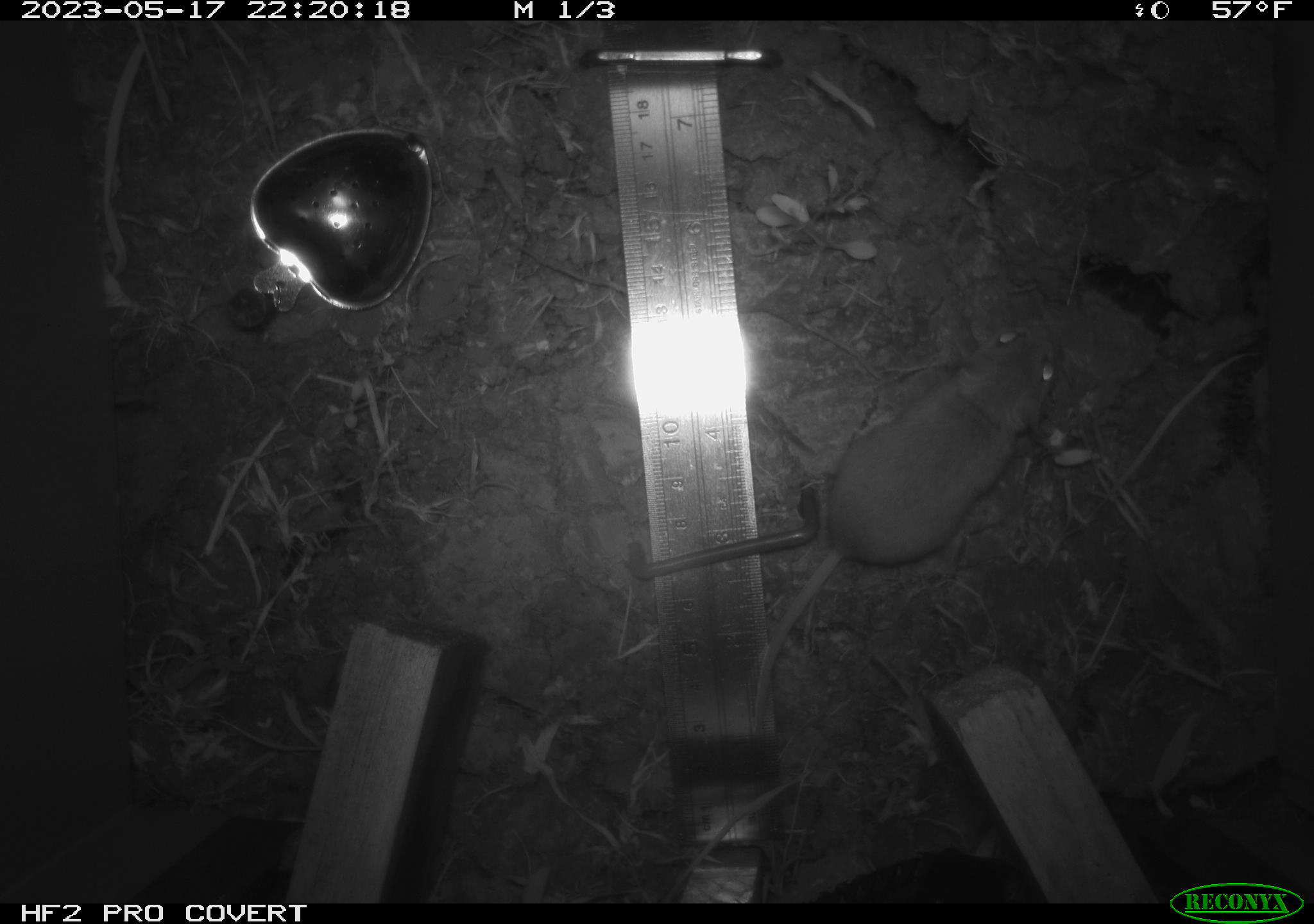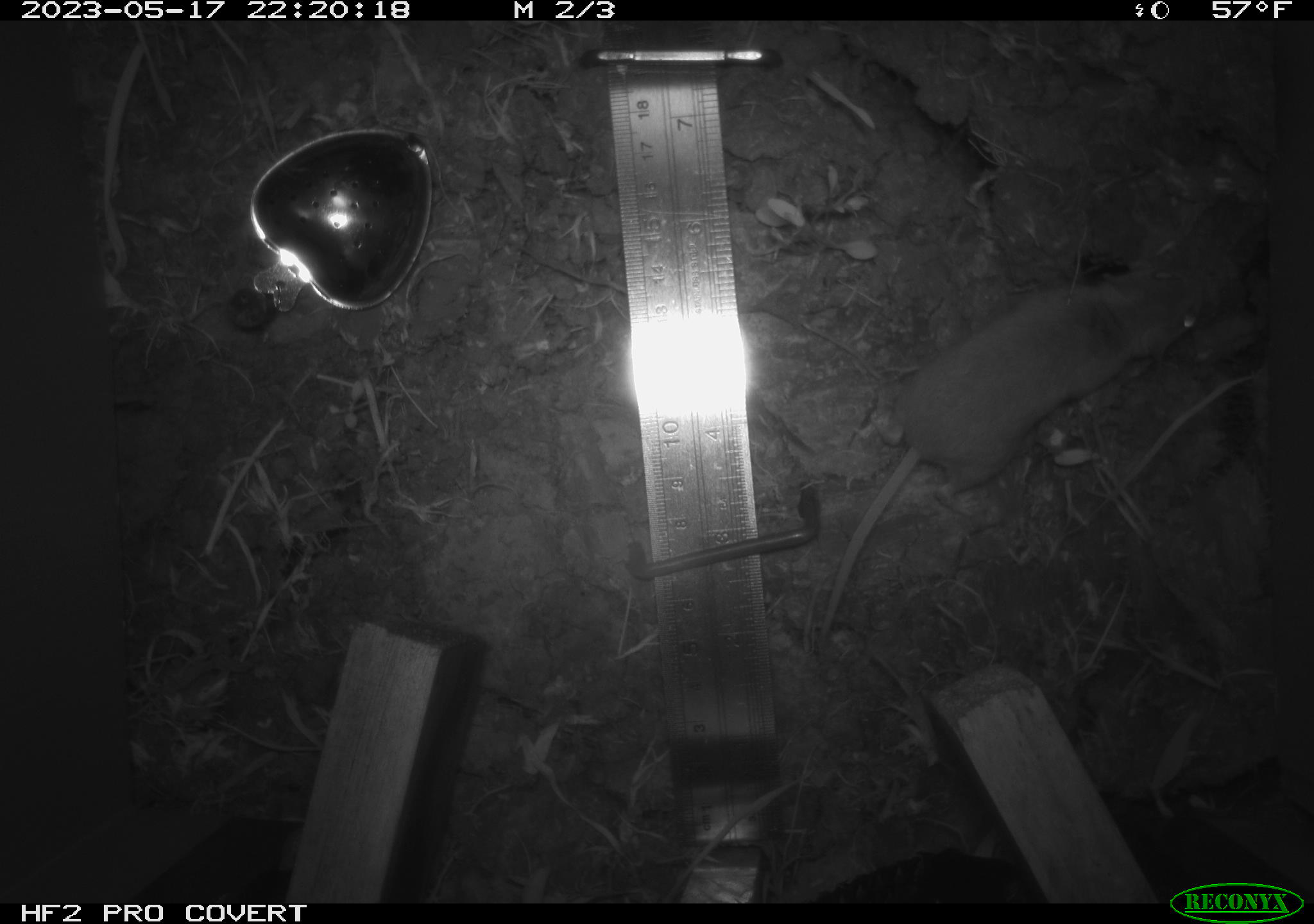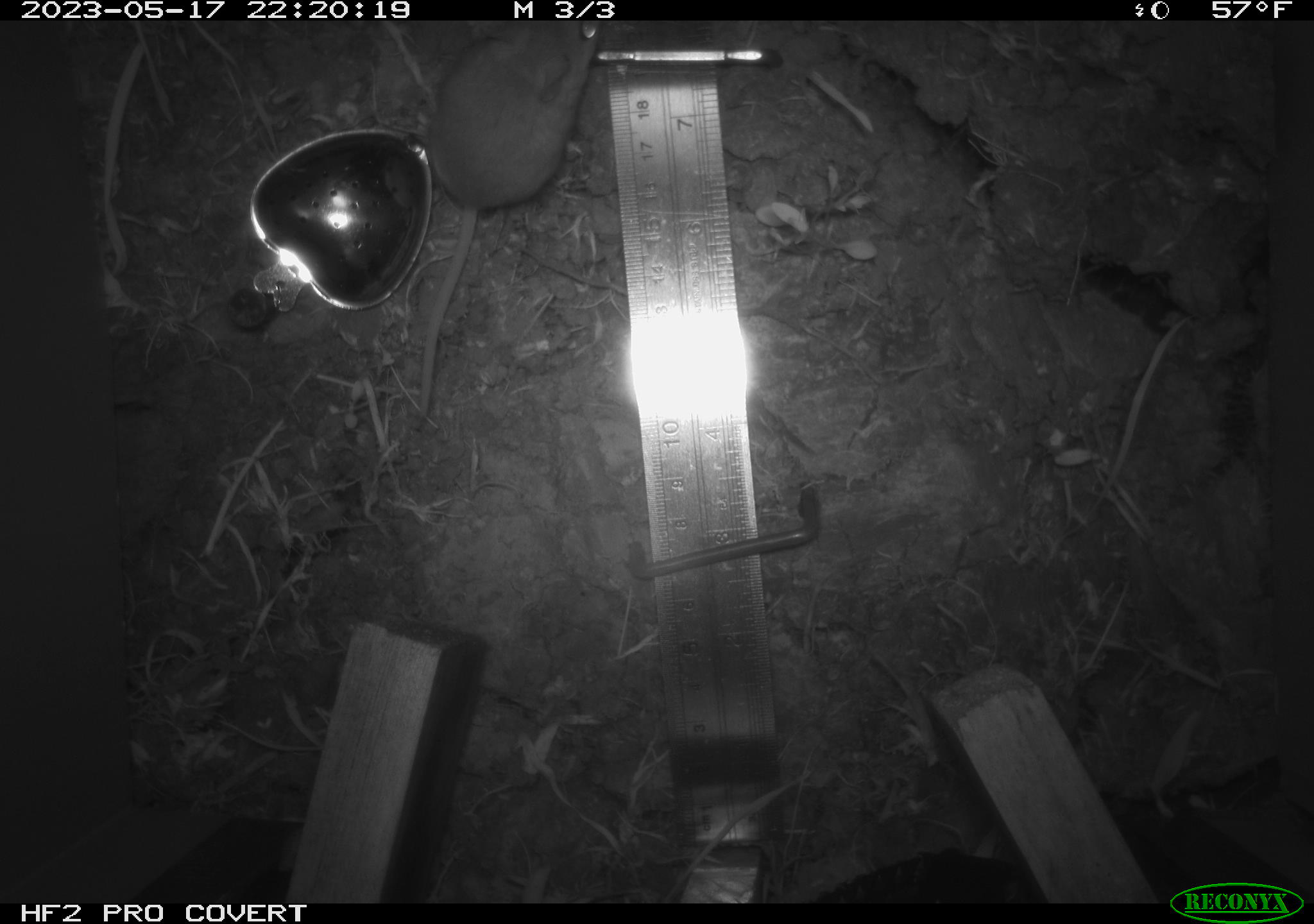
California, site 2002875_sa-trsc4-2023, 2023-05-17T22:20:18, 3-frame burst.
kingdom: Animalia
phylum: Chordata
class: Mammalia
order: Rodentia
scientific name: Rodentia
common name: mouse species